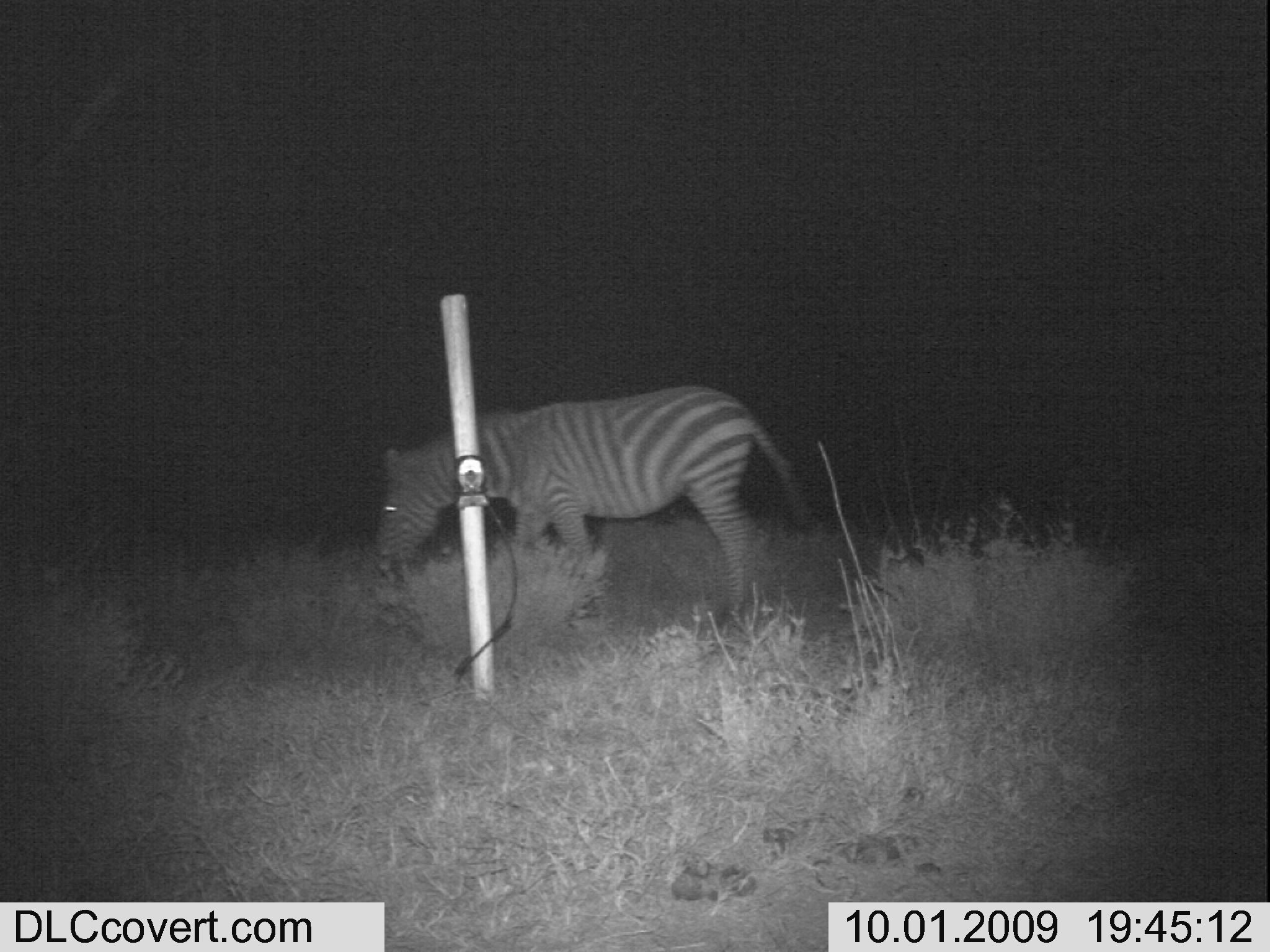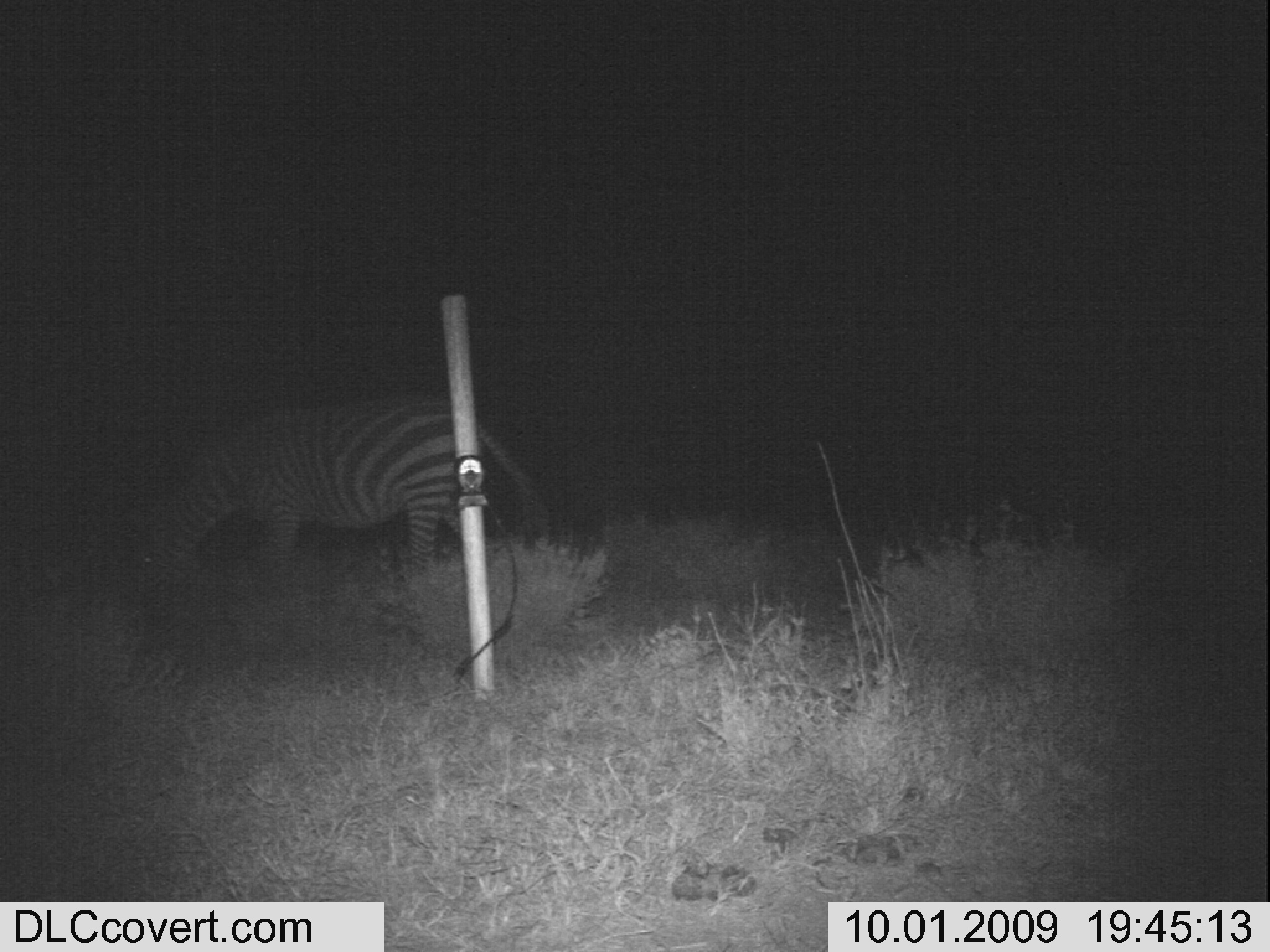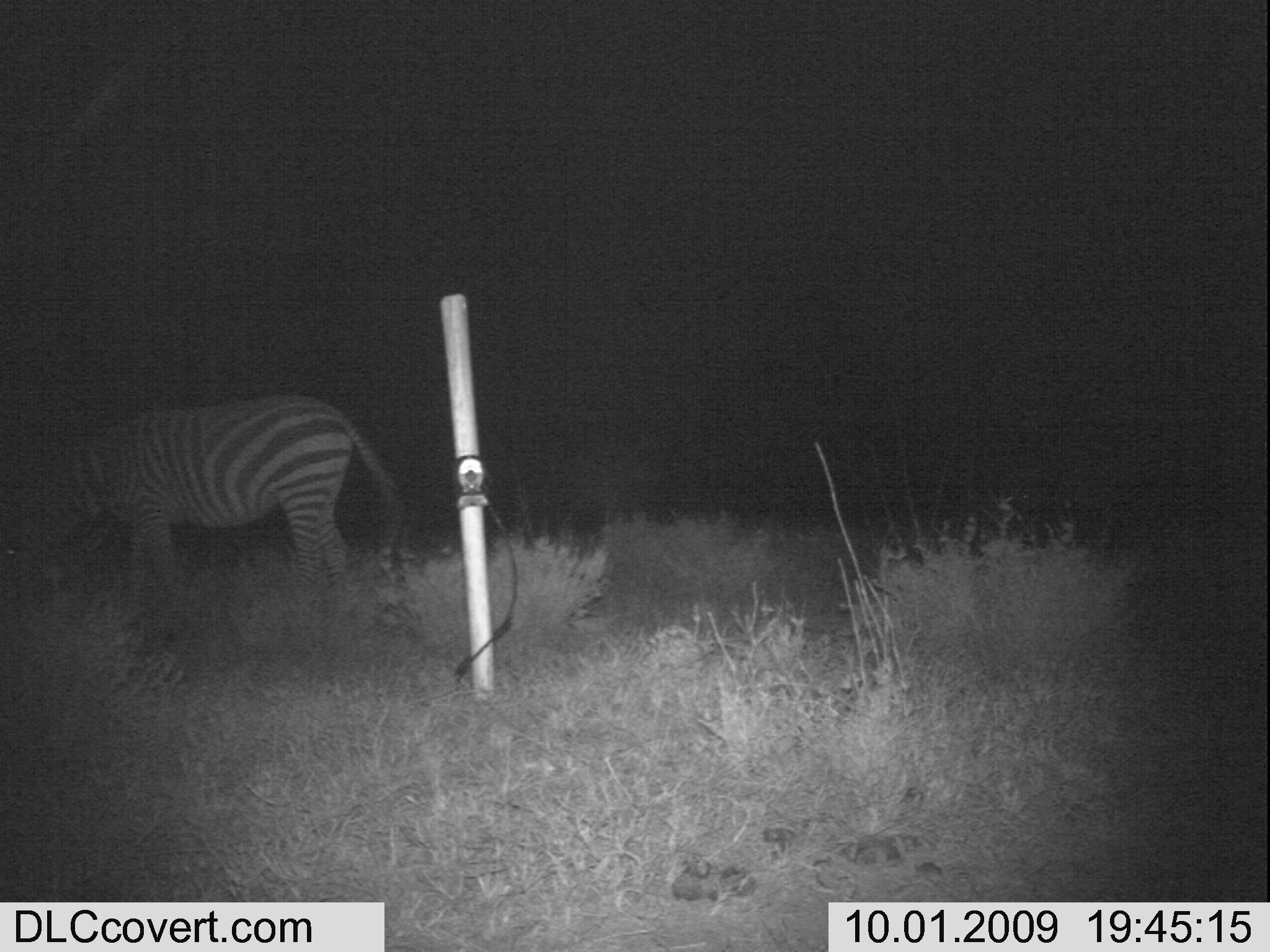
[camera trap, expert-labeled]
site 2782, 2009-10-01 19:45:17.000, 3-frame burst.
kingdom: Animalia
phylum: Chordata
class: Mammalia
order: Perissodactyla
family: Equidae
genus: Equus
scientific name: Equus quagga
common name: plains zebra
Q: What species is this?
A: Equus quagga (plains zebra).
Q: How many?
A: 1.